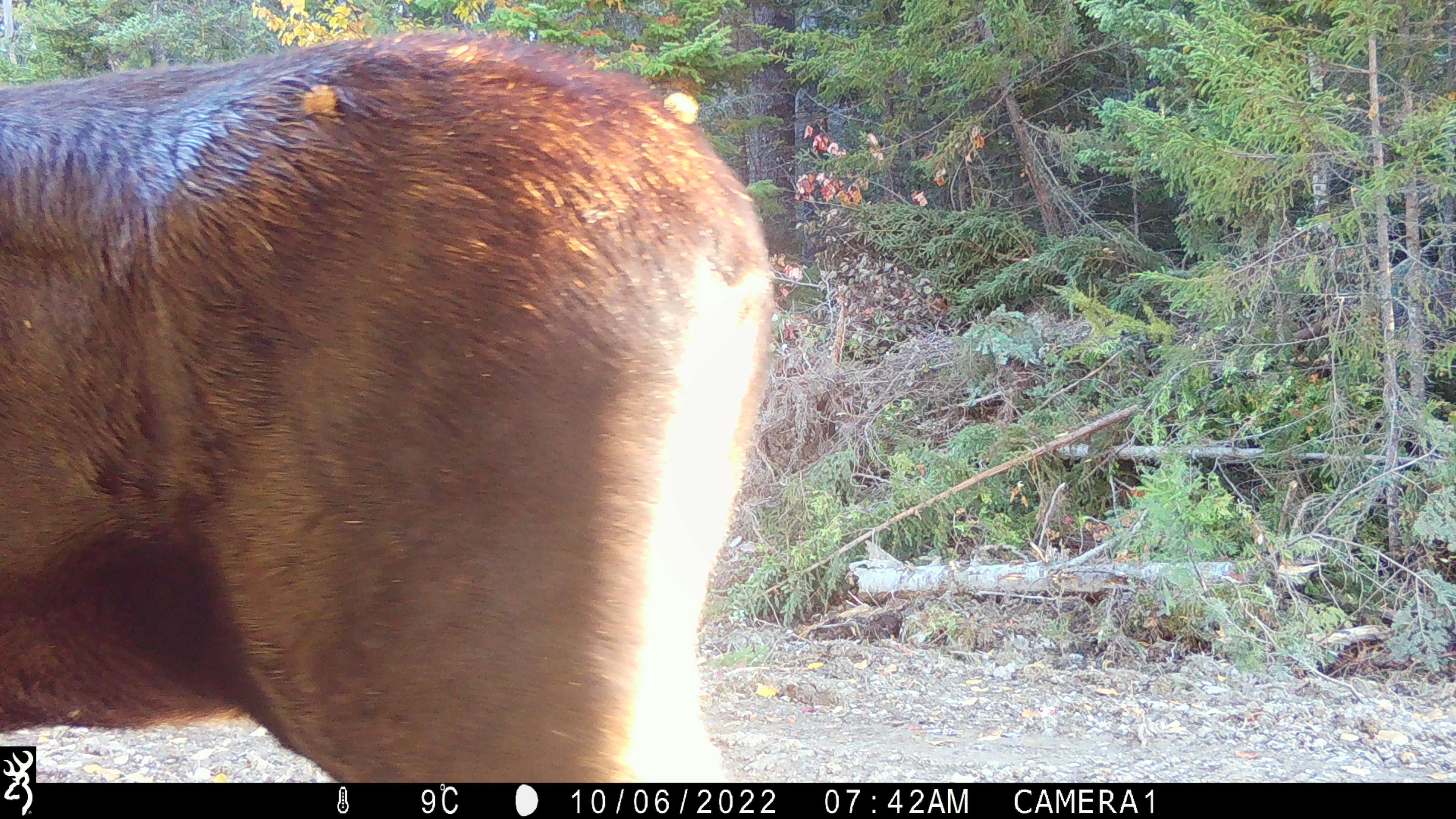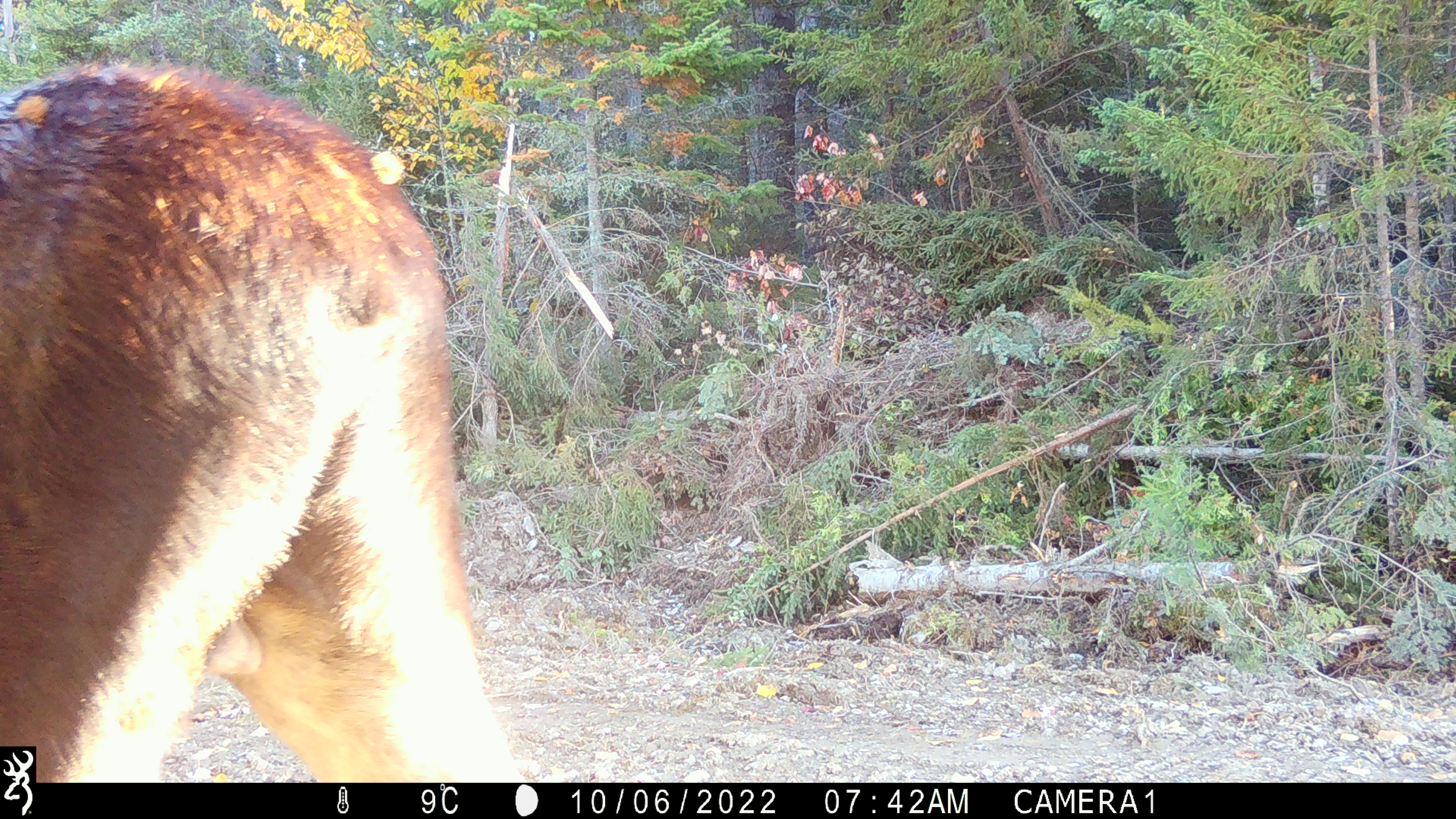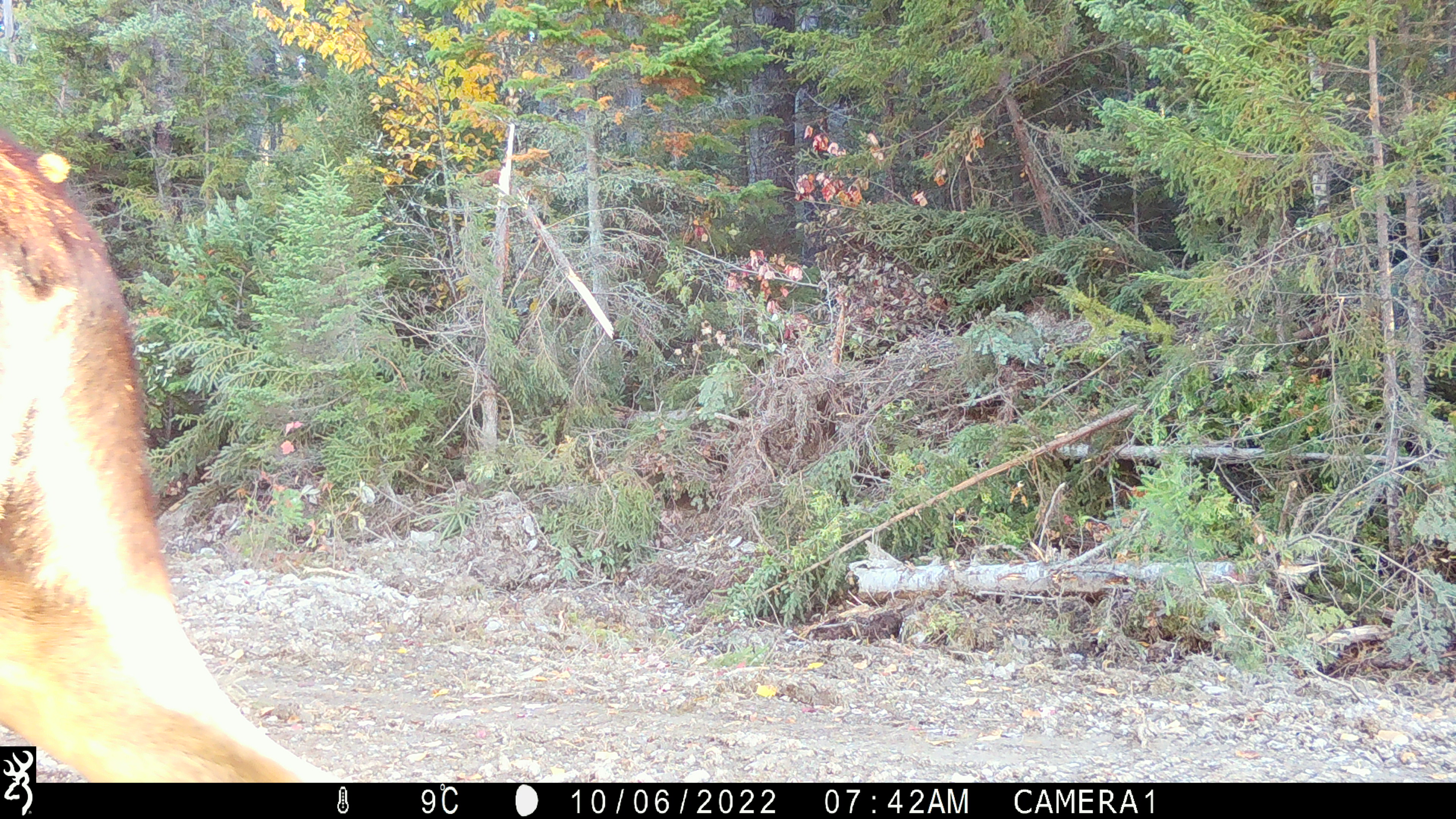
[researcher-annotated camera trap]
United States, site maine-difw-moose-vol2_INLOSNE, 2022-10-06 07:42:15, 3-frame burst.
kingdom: Animalia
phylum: Chordata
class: Mammalia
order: Artiodactyla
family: Cervidae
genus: Alces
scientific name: Alces alces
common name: moose